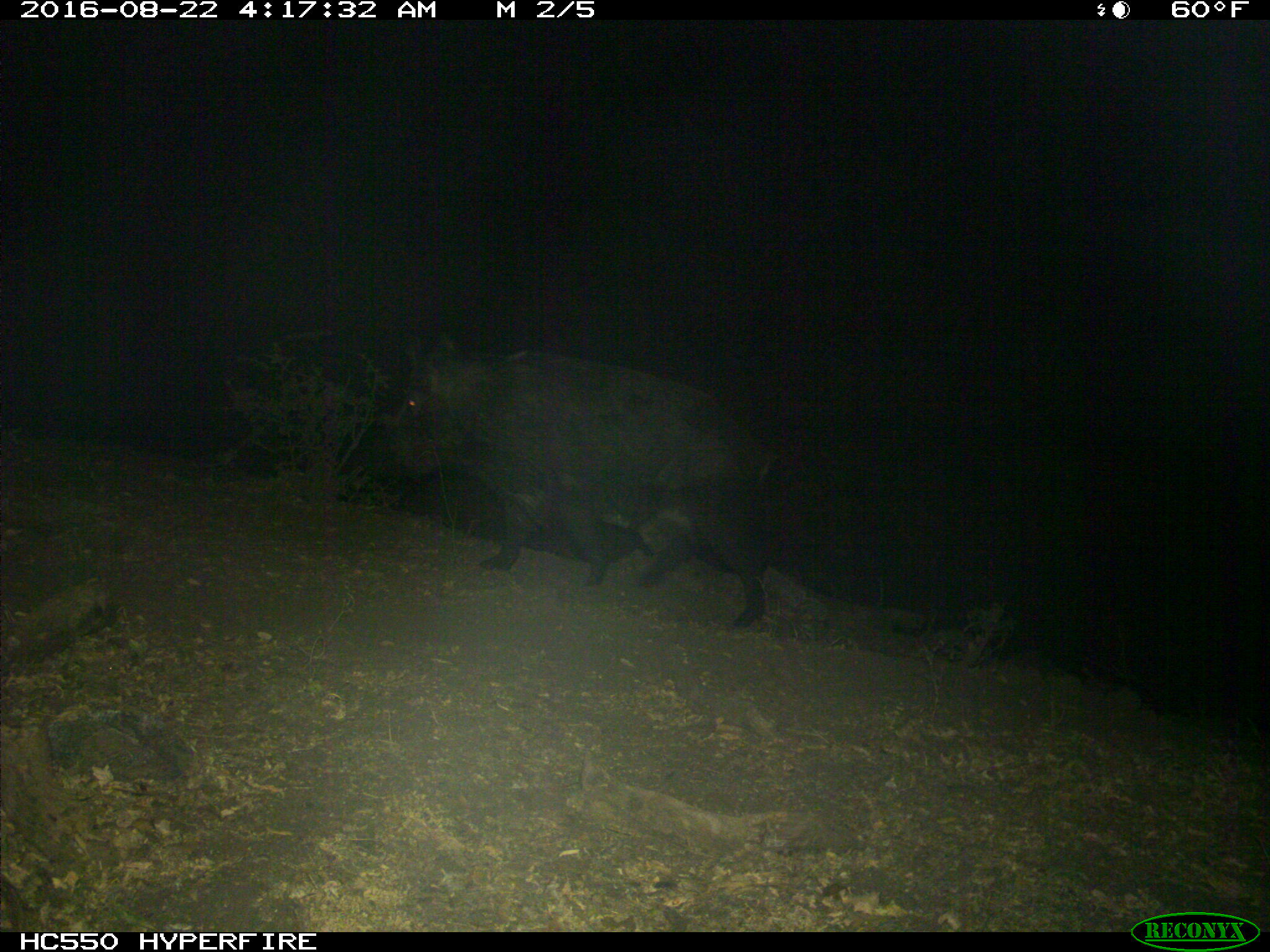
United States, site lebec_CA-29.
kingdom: Animalia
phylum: Chordata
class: Mammalia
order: Artiodactyla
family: Suidae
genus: Sus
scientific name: Sus scrofa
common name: wild boar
Sus scrofa (wild boar).